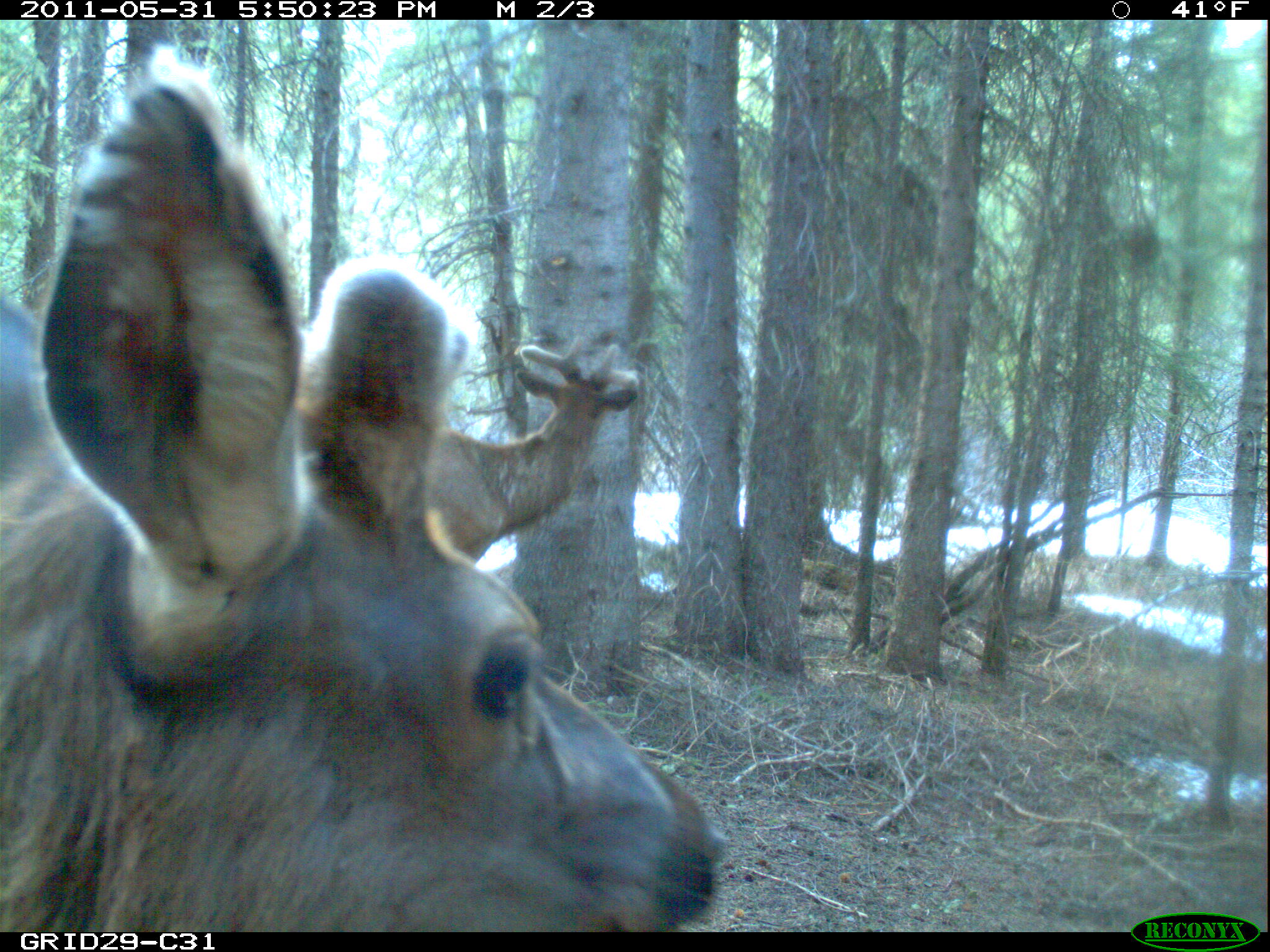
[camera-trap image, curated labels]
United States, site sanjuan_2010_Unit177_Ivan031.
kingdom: Animalia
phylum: Chordata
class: Mammalia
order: Artiodactyla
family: Cervidae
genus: Cervus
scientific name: Cervus elaphus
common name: red deer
Cervus elaphus (red deer).